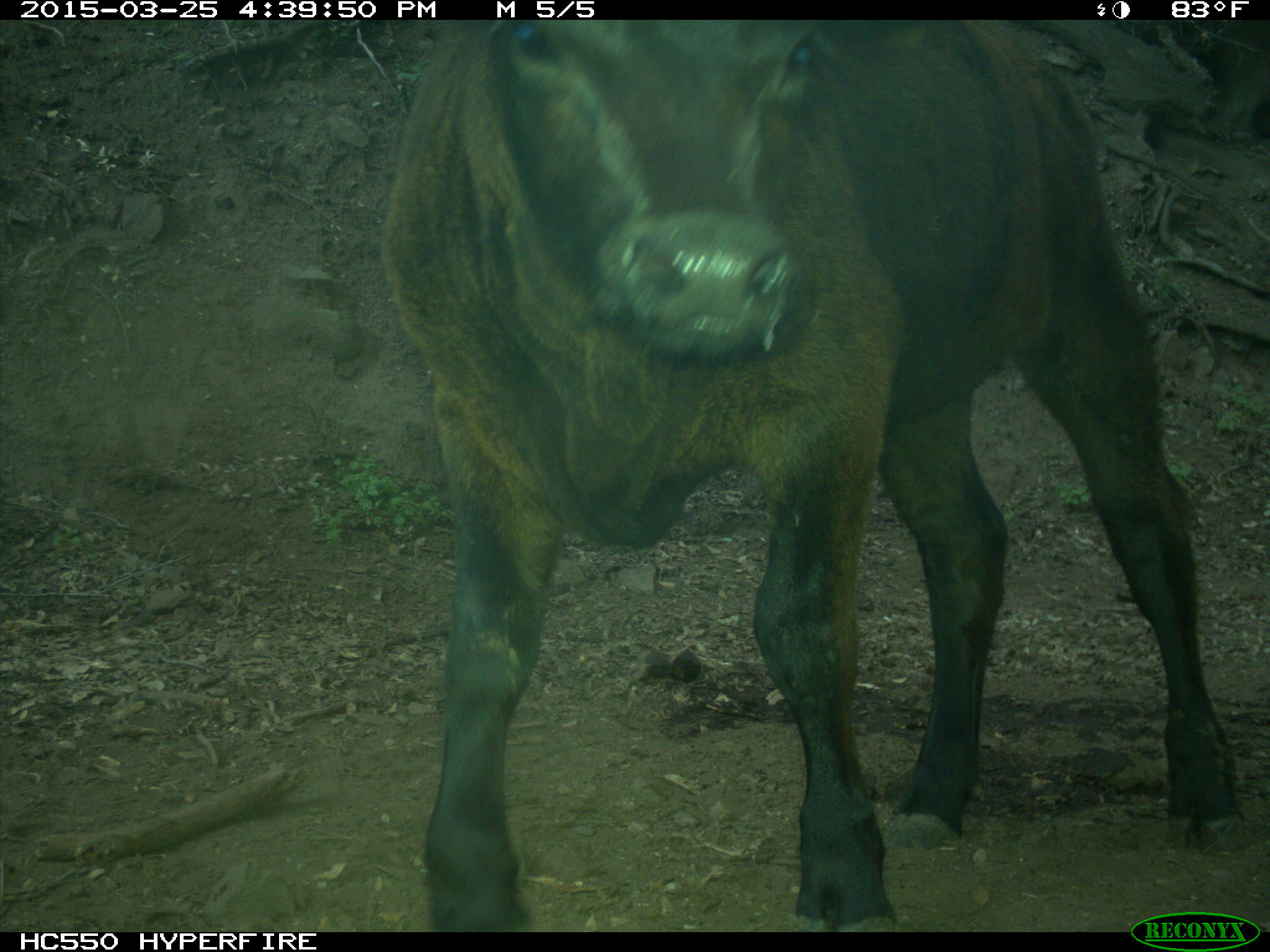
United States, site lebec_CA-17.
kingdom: Animalia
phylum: Chordata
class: Mammalia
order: Artiodactyla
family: Bovidae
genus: Bos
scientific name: Bos taurus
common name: domestic cow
Bos taurus (domestic cow).